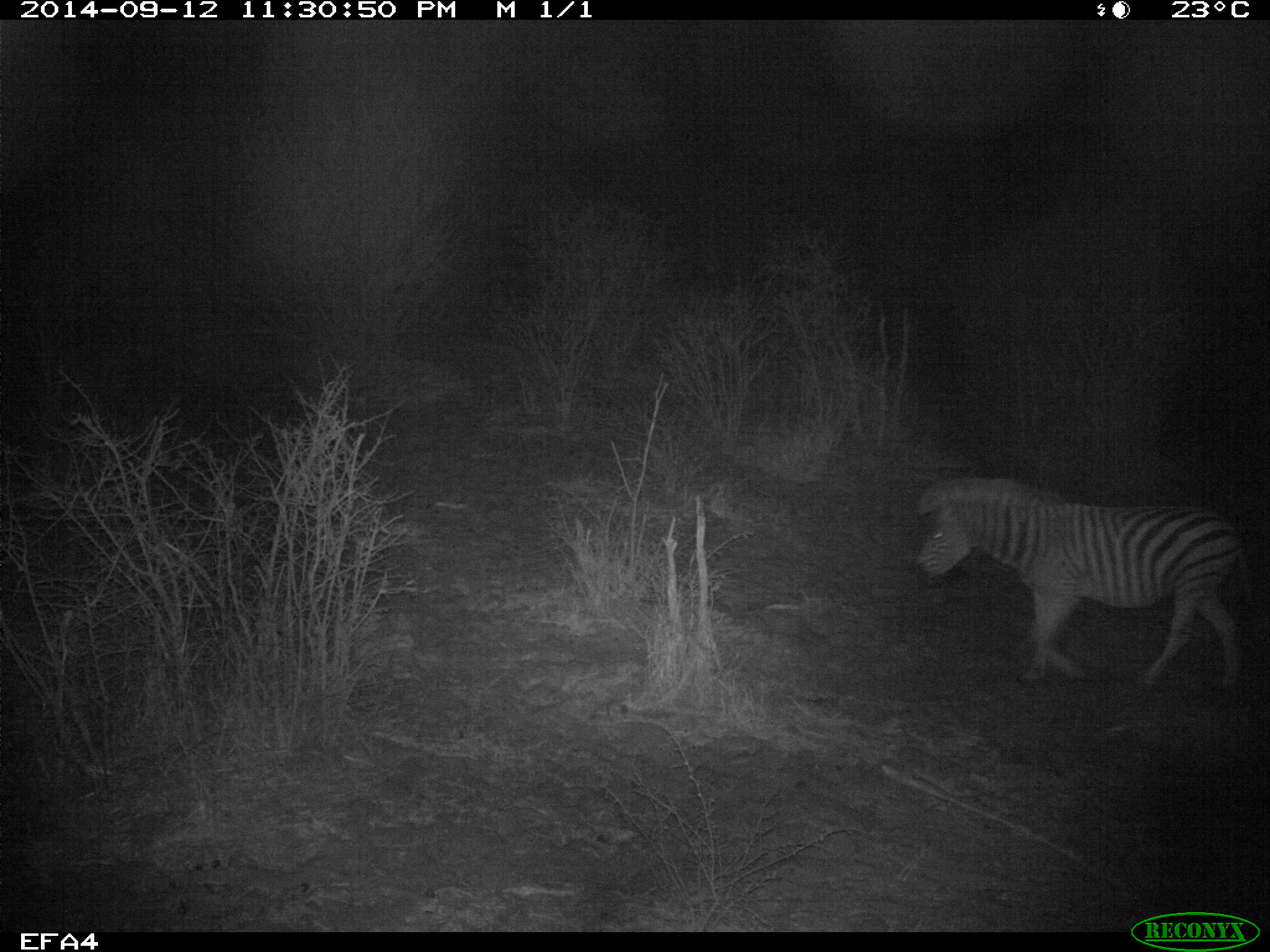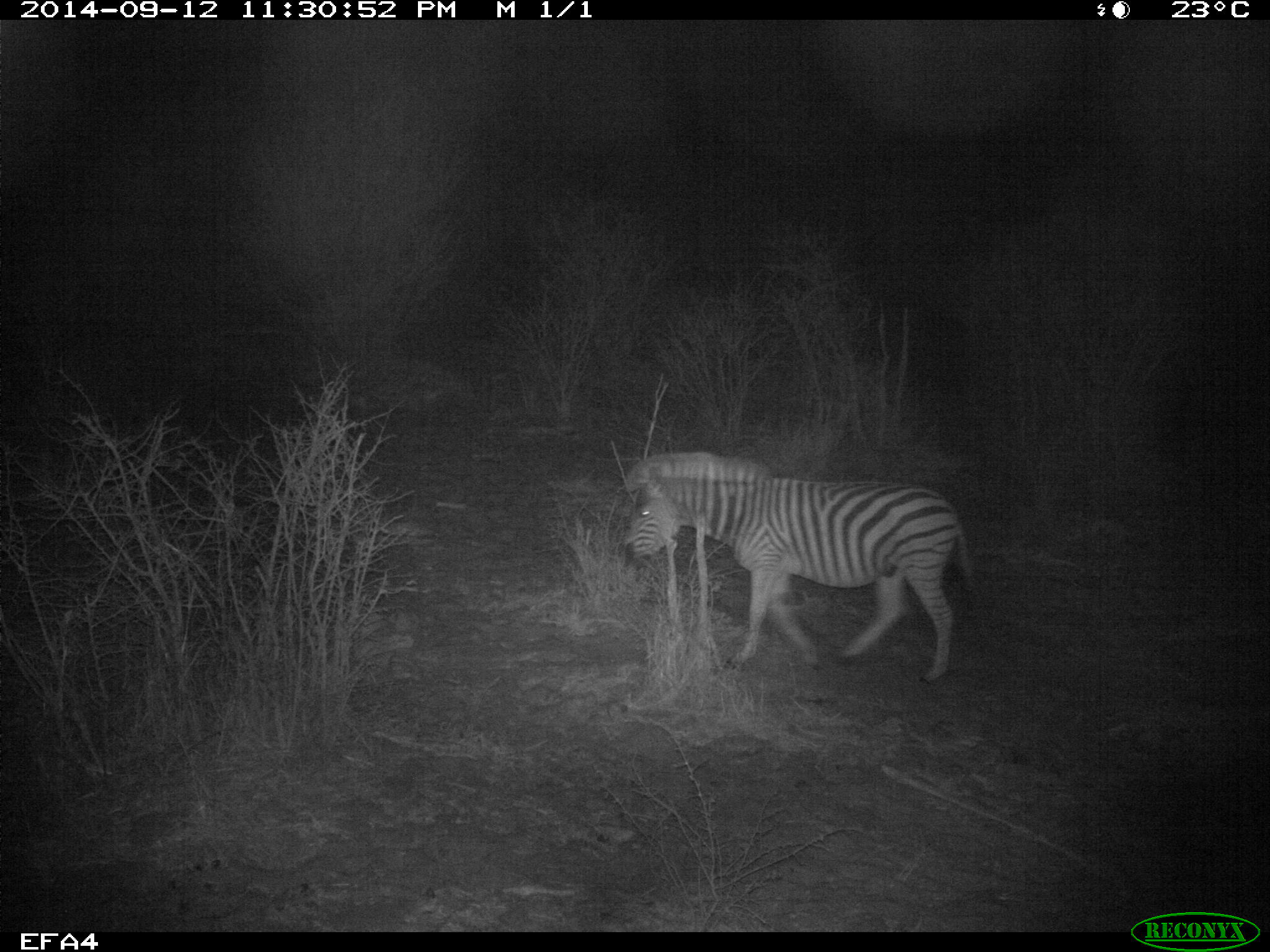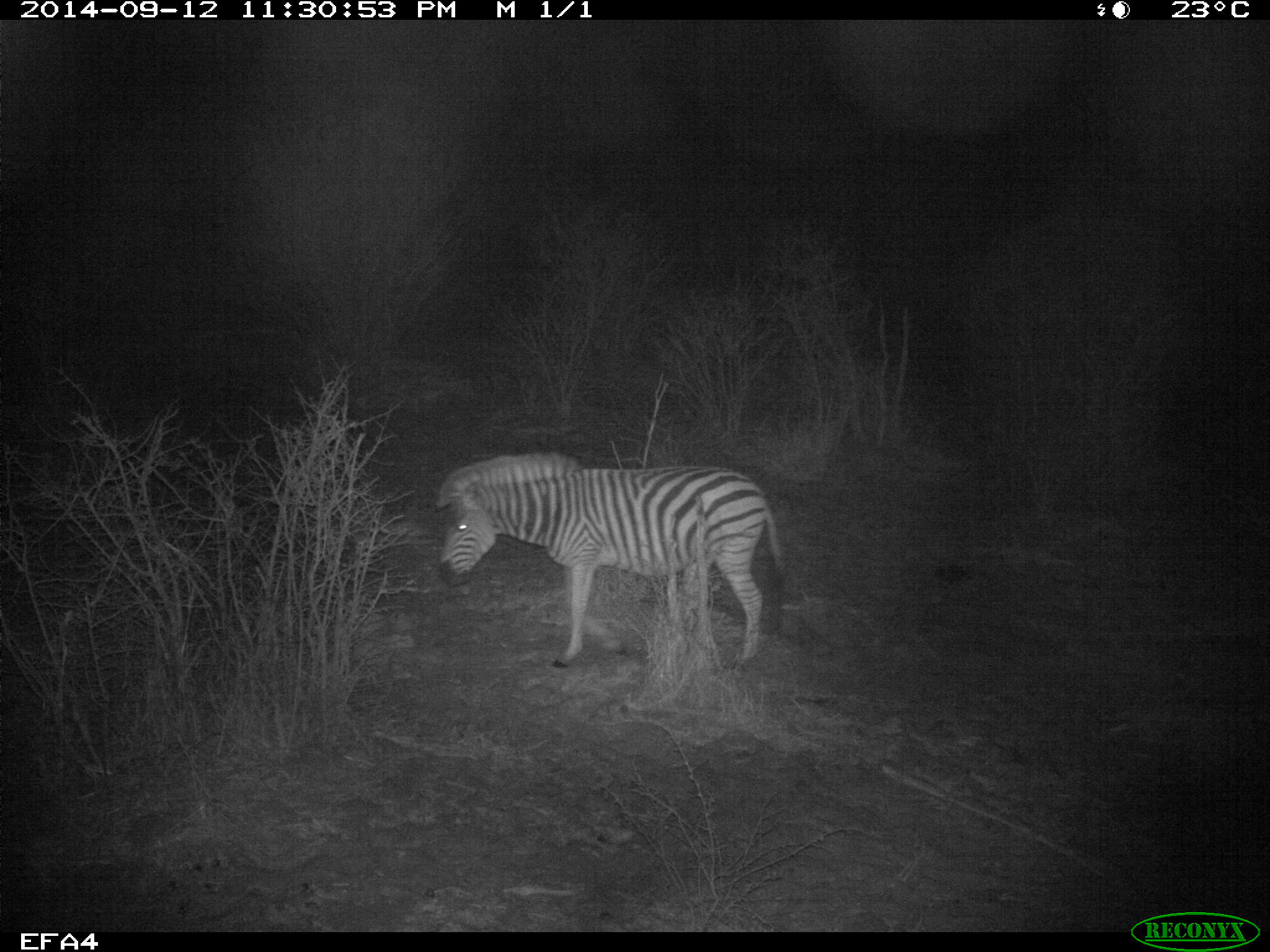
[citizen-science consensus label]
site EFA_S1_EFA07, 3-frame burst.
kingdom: Animalia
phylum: Chordata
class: Mammalia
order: Perissodactyla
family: Equidae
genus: Equus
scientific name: Equus quagga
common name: plains zebra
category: zebraplains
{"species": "zebraplains (plains zebra) (Equus quagga)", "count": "1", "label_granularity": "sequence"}